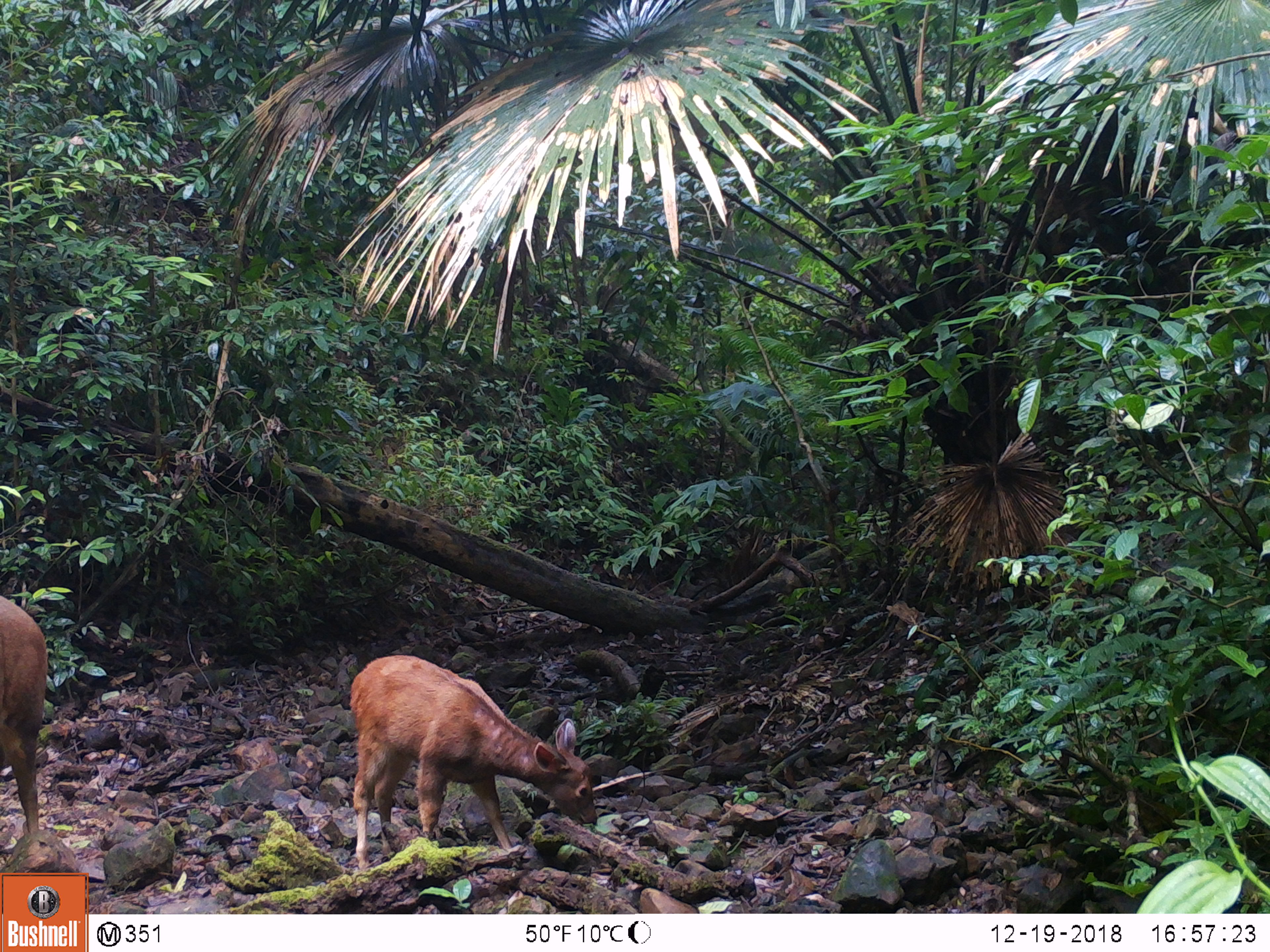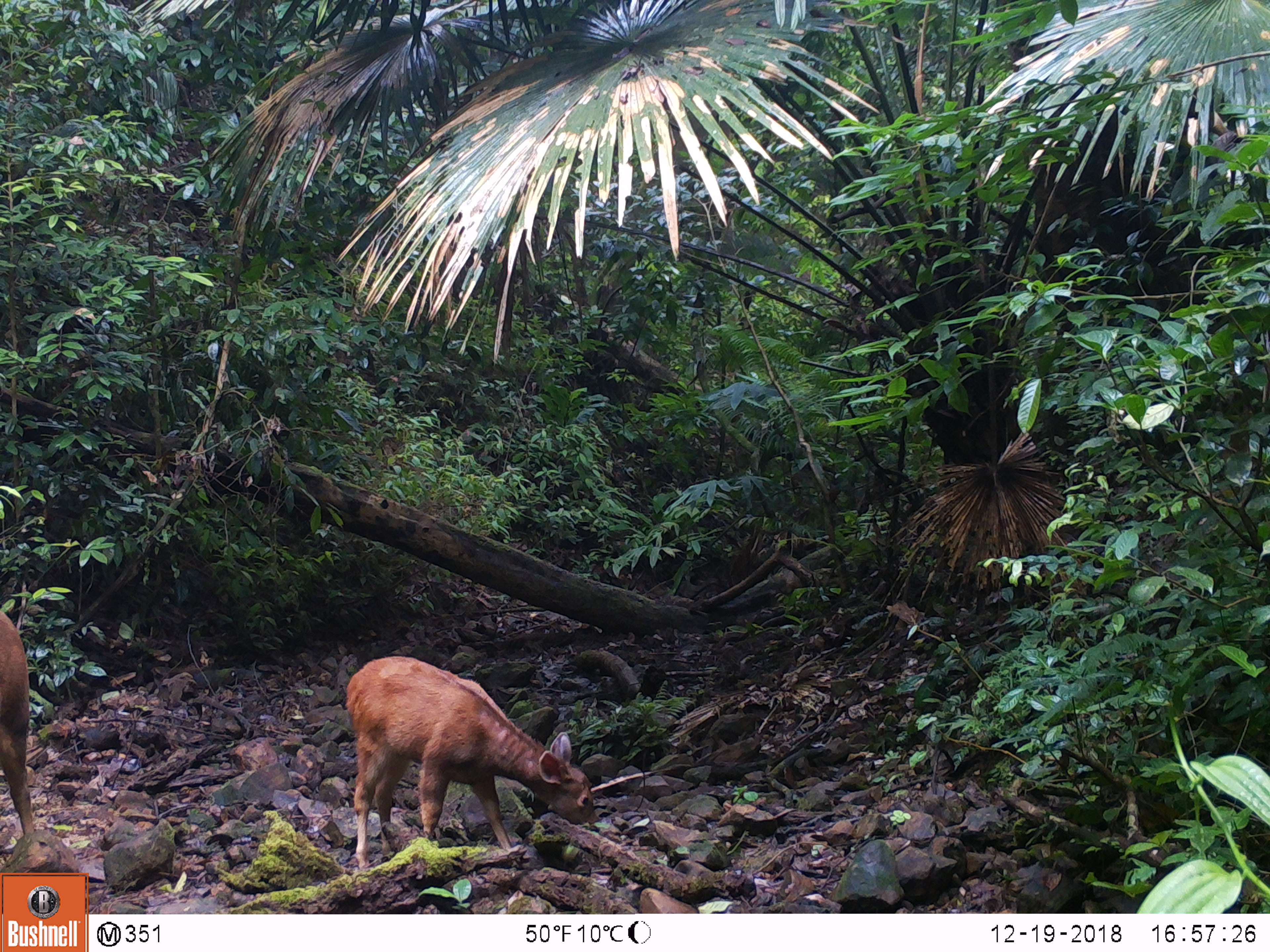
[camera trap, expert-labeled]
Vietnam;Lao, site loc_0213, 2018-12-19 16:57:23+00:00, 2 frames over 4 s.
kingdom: Animalia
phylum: Chordata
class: Mammalia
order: Artiodactyla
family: Cervidae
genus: Rusa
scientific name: Rusa unicolor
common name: sambar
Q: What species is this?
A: Sambar (Rusa unicolor).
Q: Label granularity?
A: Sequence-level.